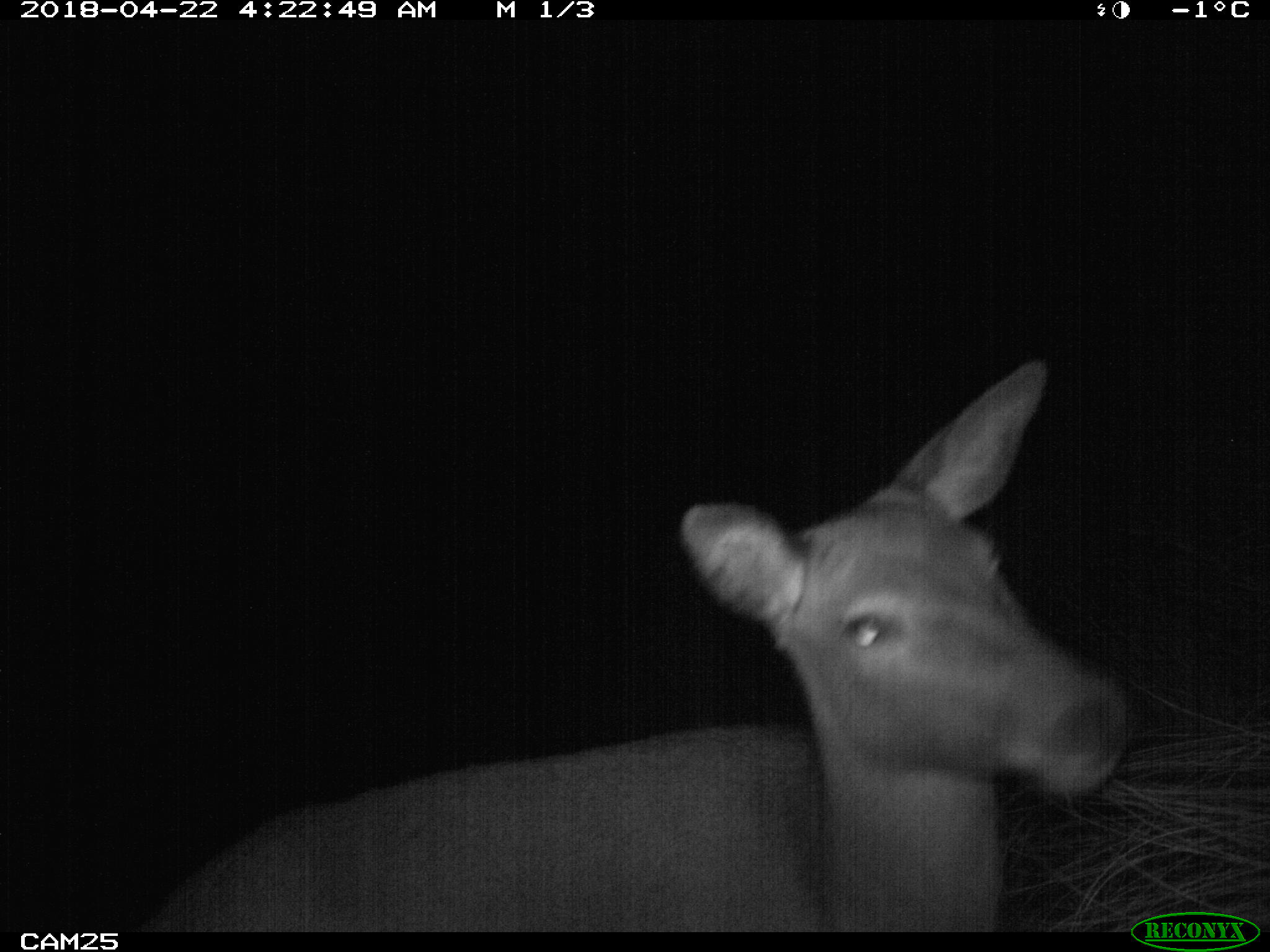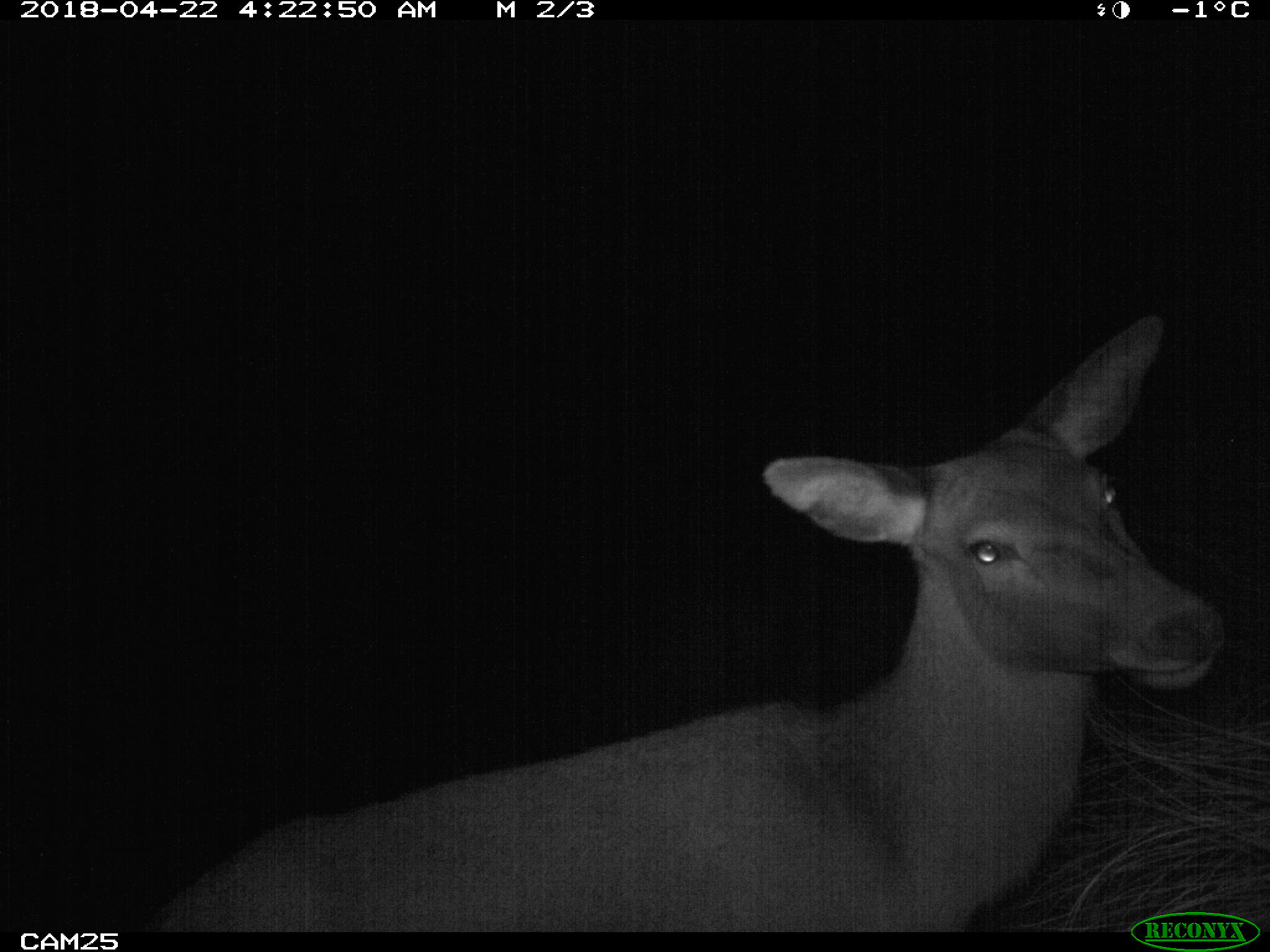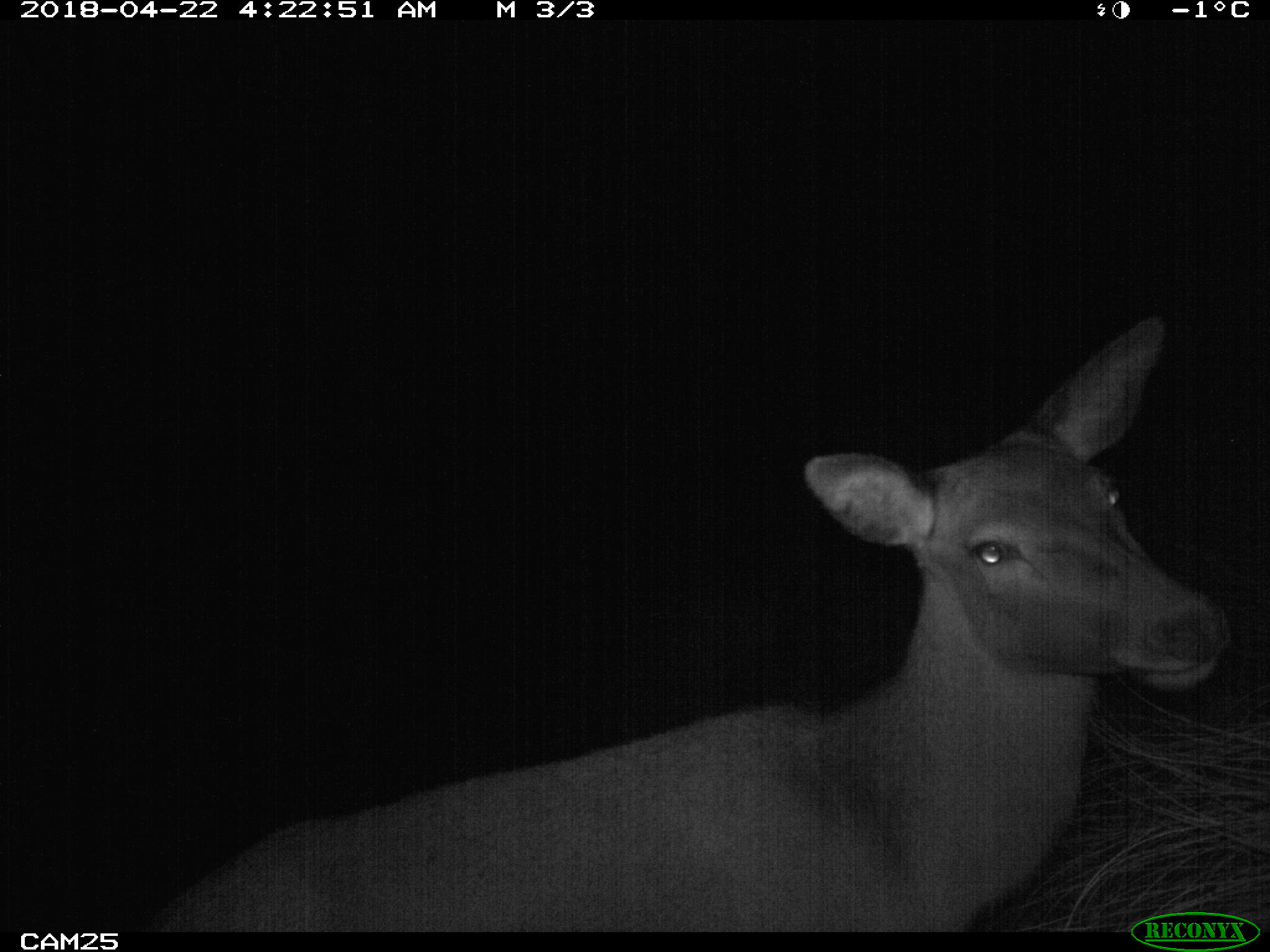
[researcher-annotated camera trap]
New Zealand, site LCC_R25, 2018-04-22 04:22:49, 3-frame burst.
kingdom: Animalia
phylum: Chordata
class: Mammalia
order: Artiodactyla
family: Cervidae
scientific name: Cervidae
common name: deer